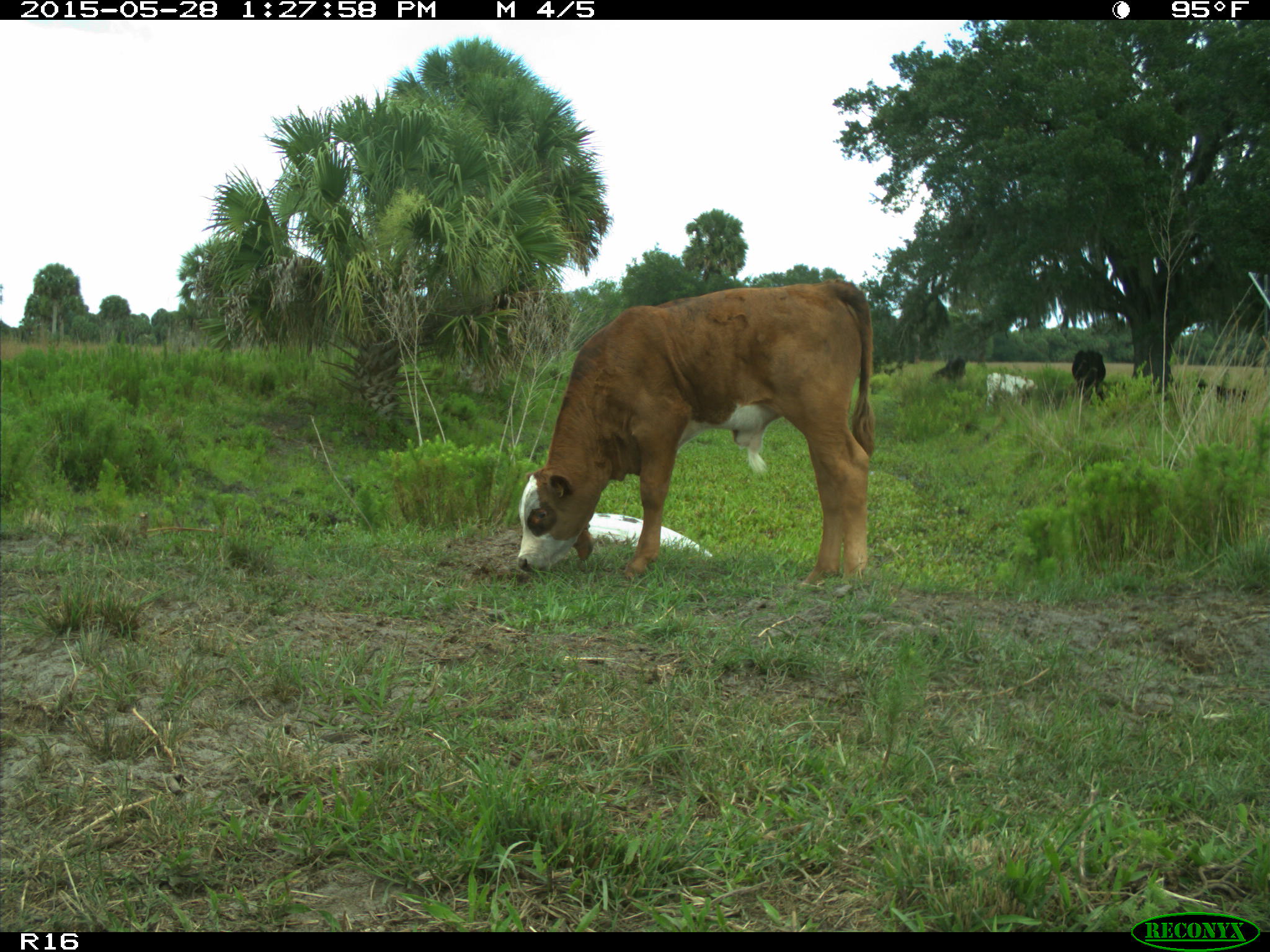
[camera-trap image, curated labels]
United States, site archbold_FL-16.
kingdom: Animalia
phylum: Chordata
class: Mammalia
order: Artiodactyla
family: Bovidae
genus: Bos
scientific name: Bos taurus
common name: domestic cow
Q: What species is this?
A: Bos taurus (domestic cow).